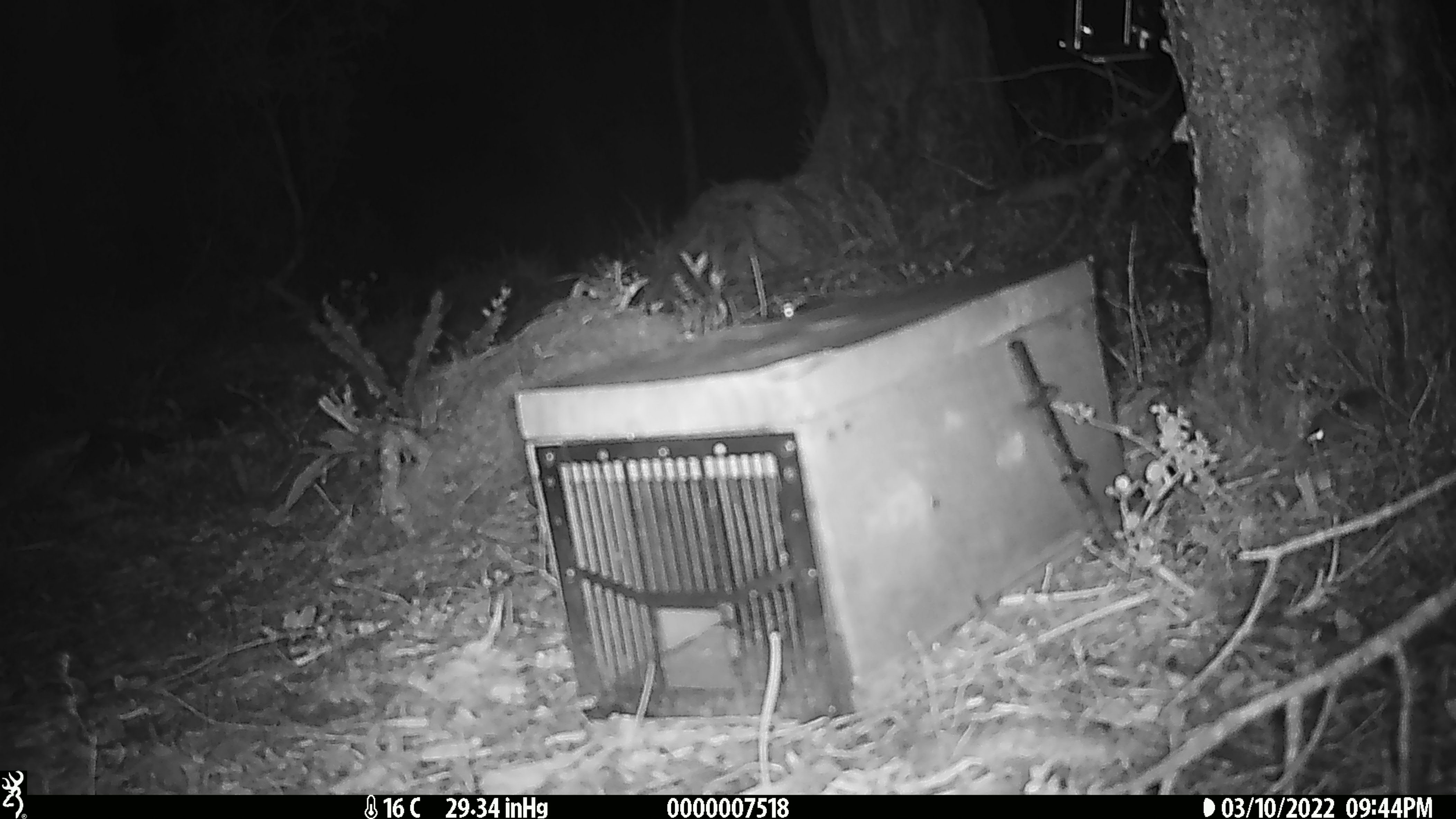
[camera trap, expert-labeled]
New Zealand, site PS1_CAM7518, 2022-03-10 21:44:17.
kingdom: Animalia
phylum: Chordata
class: Mammalia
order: Rodentia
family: Muridae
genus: Mus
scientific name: Mus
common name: mouse